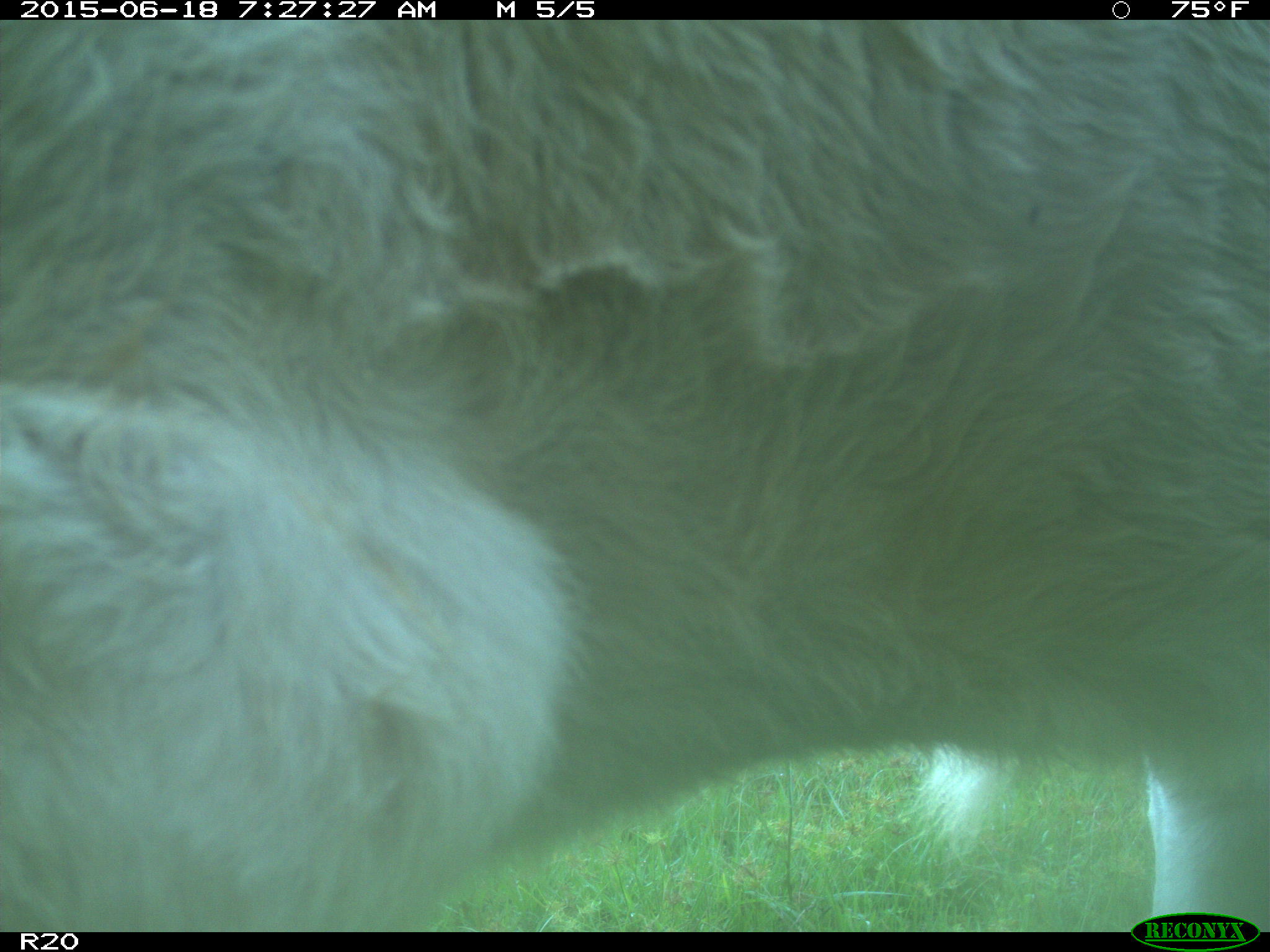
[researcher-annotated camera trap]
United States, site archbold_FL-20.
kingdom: Animalia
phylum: Chordata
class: Mammalia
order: Artiodactyla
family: Bovidae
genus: Bos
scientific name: Bos taurus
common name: domestic cow